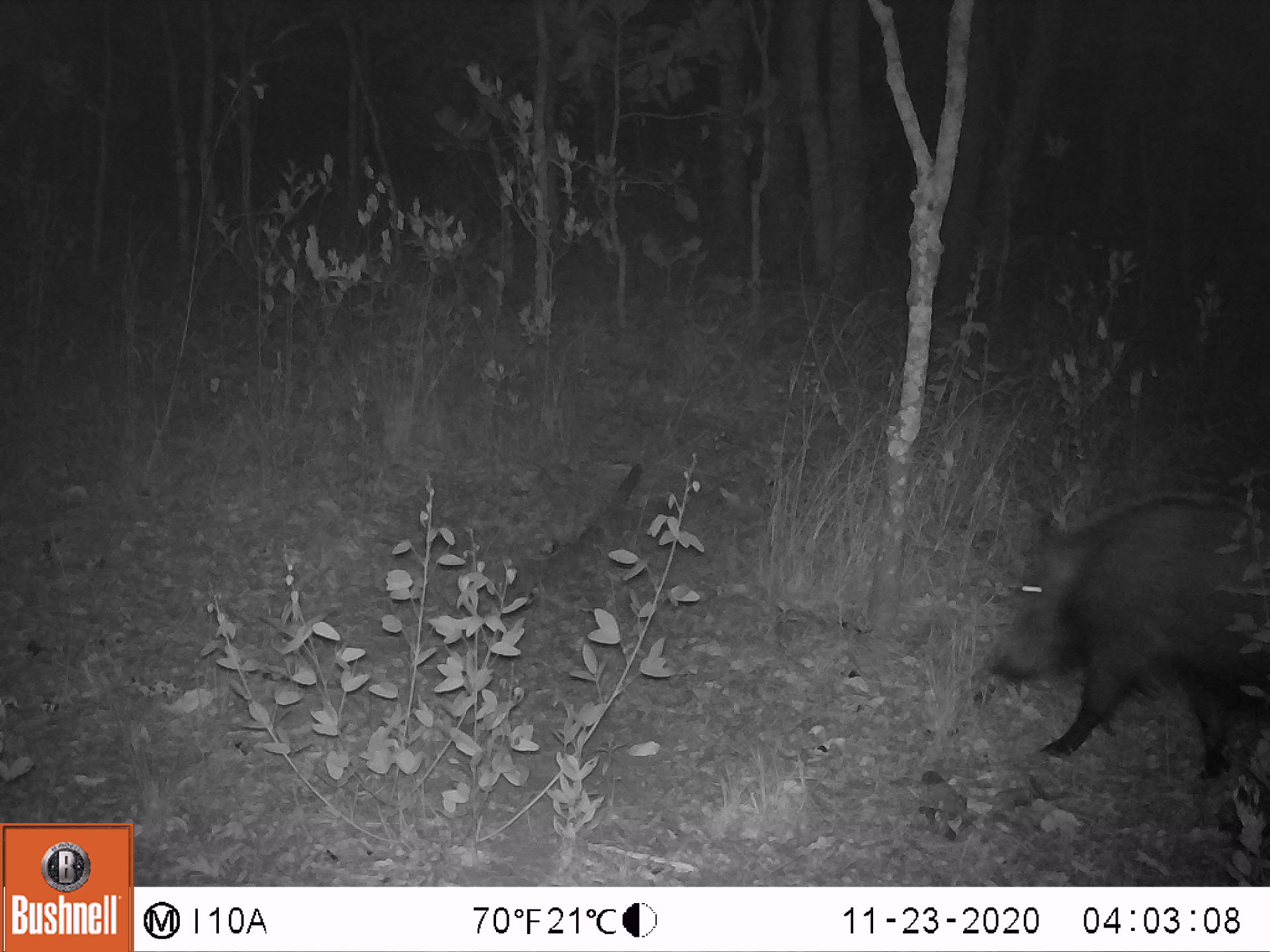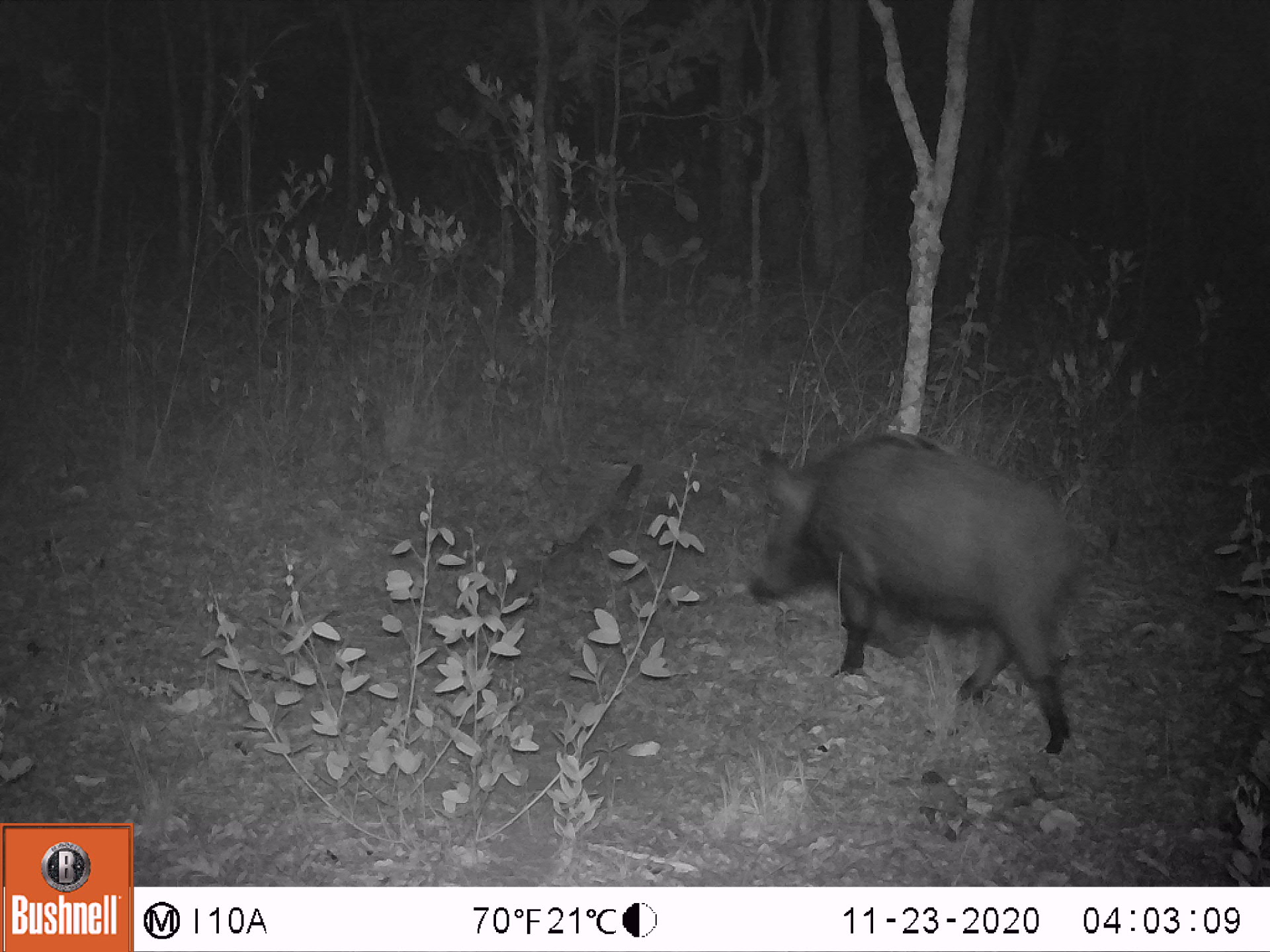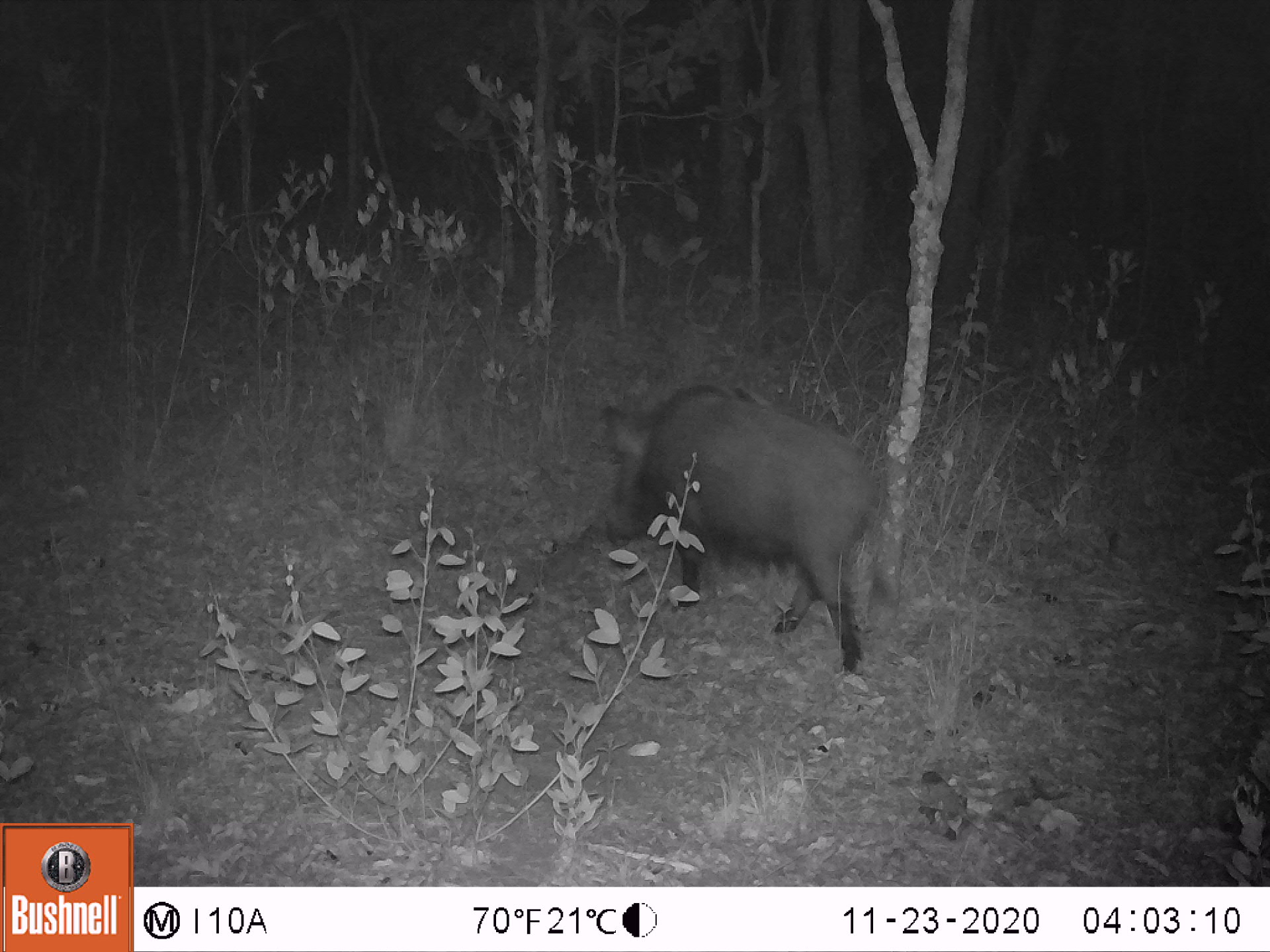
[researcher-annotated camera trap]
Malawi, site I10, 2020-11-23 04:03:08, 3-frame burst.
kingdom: Animalia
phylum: Chordata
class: Mammalia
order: Artiodactyla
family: Suidae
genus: Potamochoerus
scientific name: Potamochoerus larvatus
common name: bushpig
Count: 1.